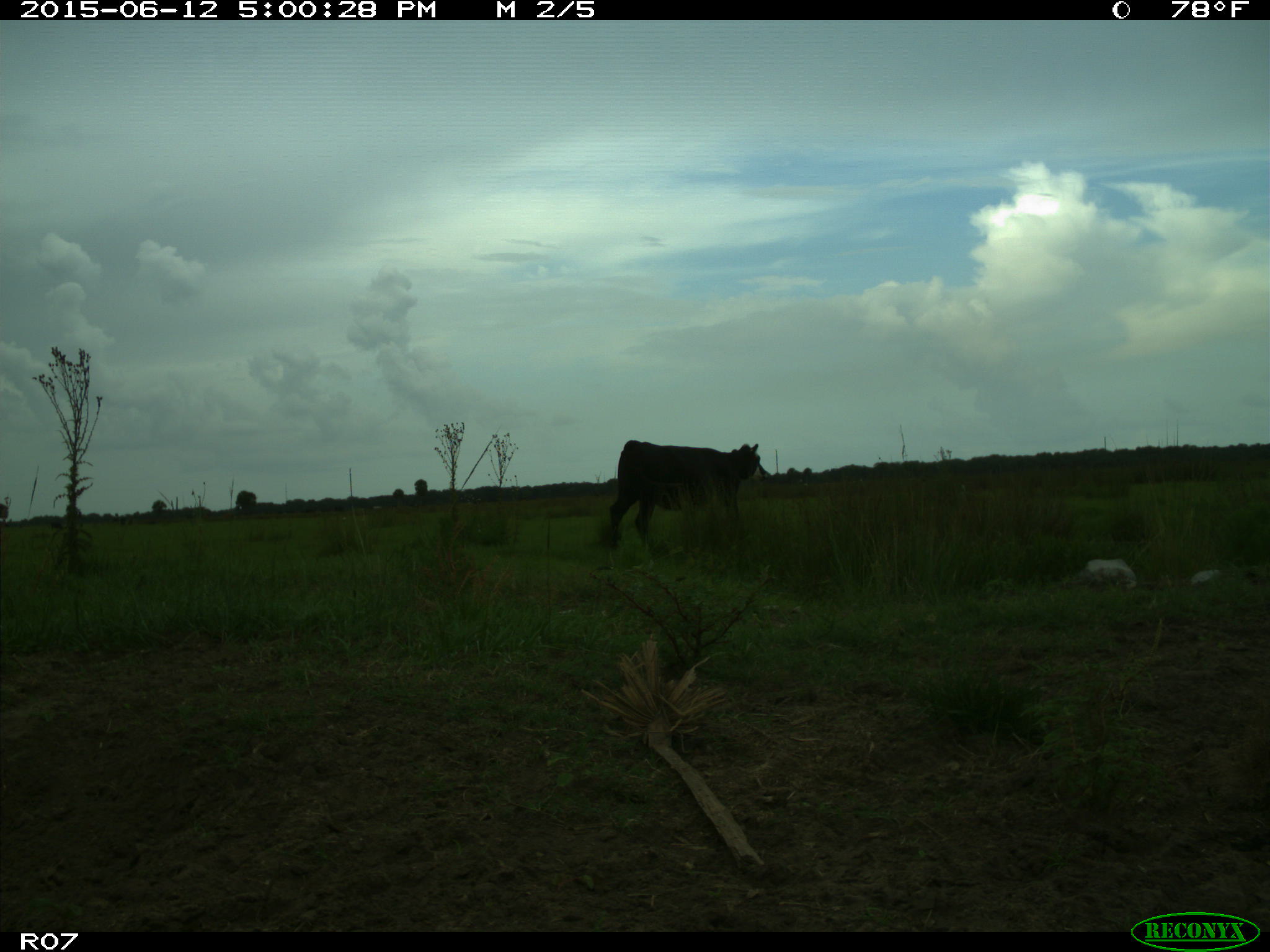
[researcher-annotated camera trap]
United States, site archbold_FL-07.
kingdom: Animalia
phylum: Chordata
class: Mammalia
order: Artiodactyla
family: Bovidae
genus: Bos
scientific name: Bos taurus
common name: domestic cow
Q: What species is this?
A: Bos taurus (domestic cow).